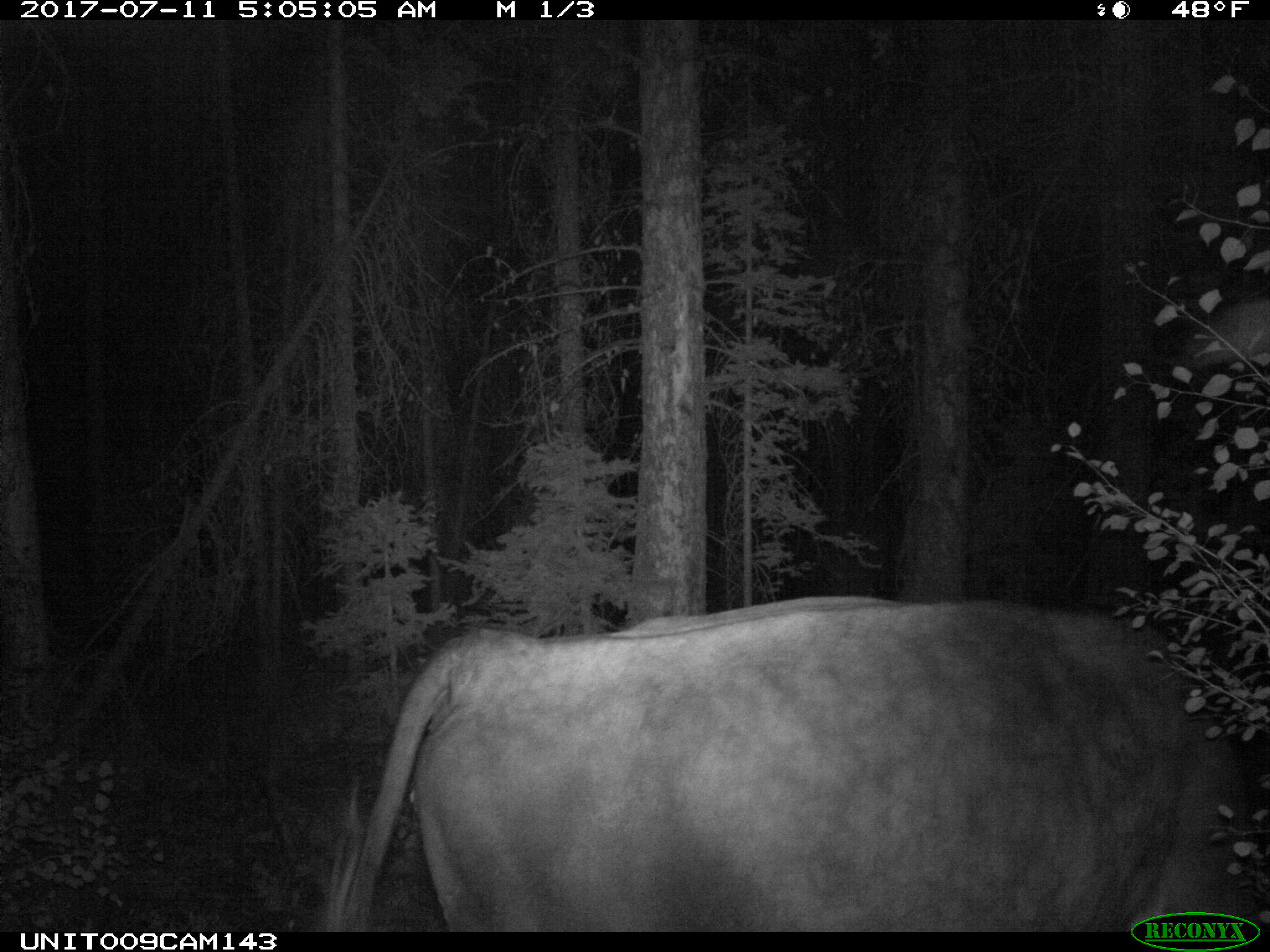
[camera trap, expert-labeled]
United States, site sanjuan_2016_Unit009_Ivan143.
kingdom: Animalia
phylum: Chordata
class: Mammalia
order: Artiodactyla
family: Bovidae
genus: Bos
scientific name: Bos taurus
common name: domestic cow